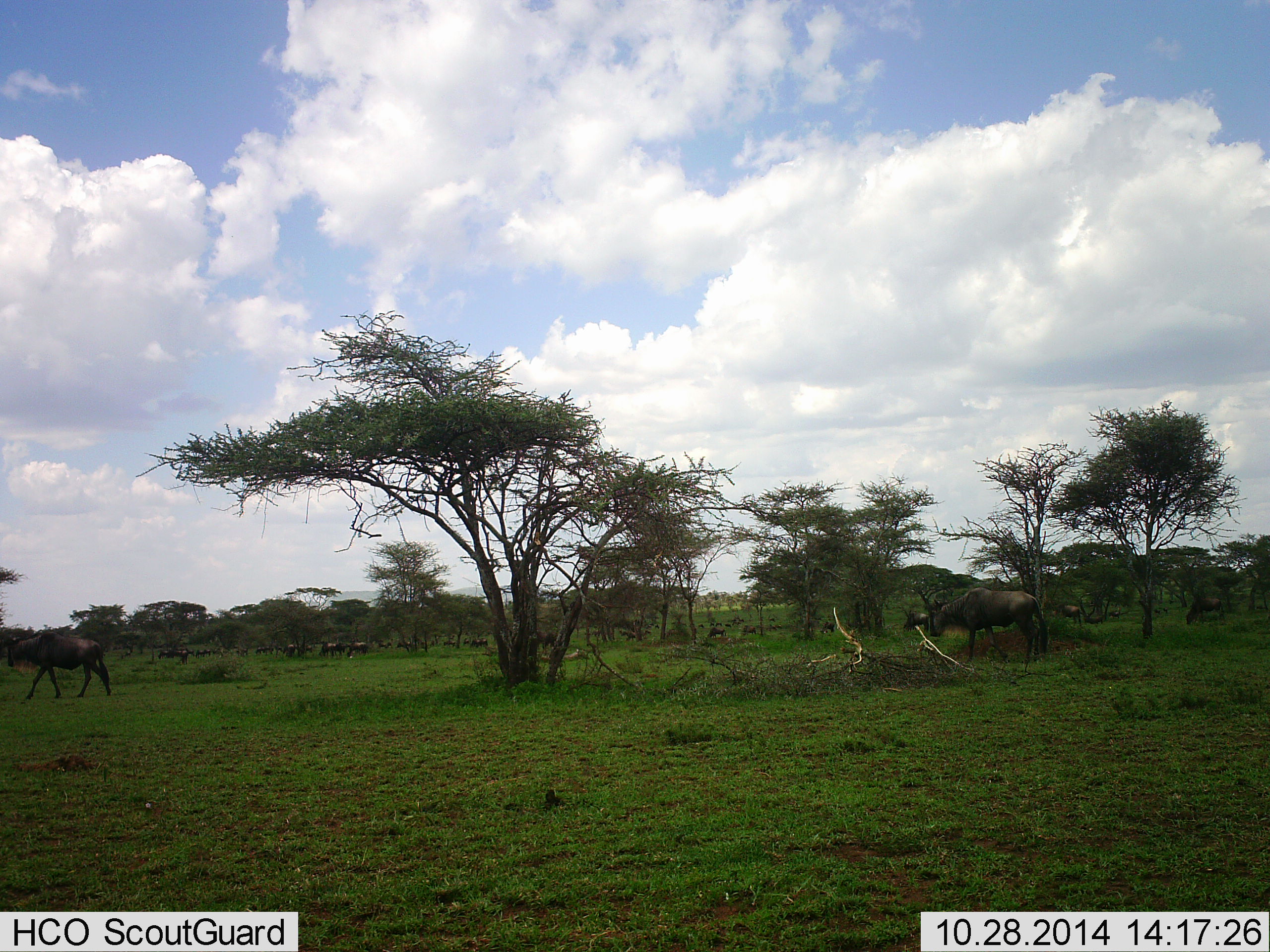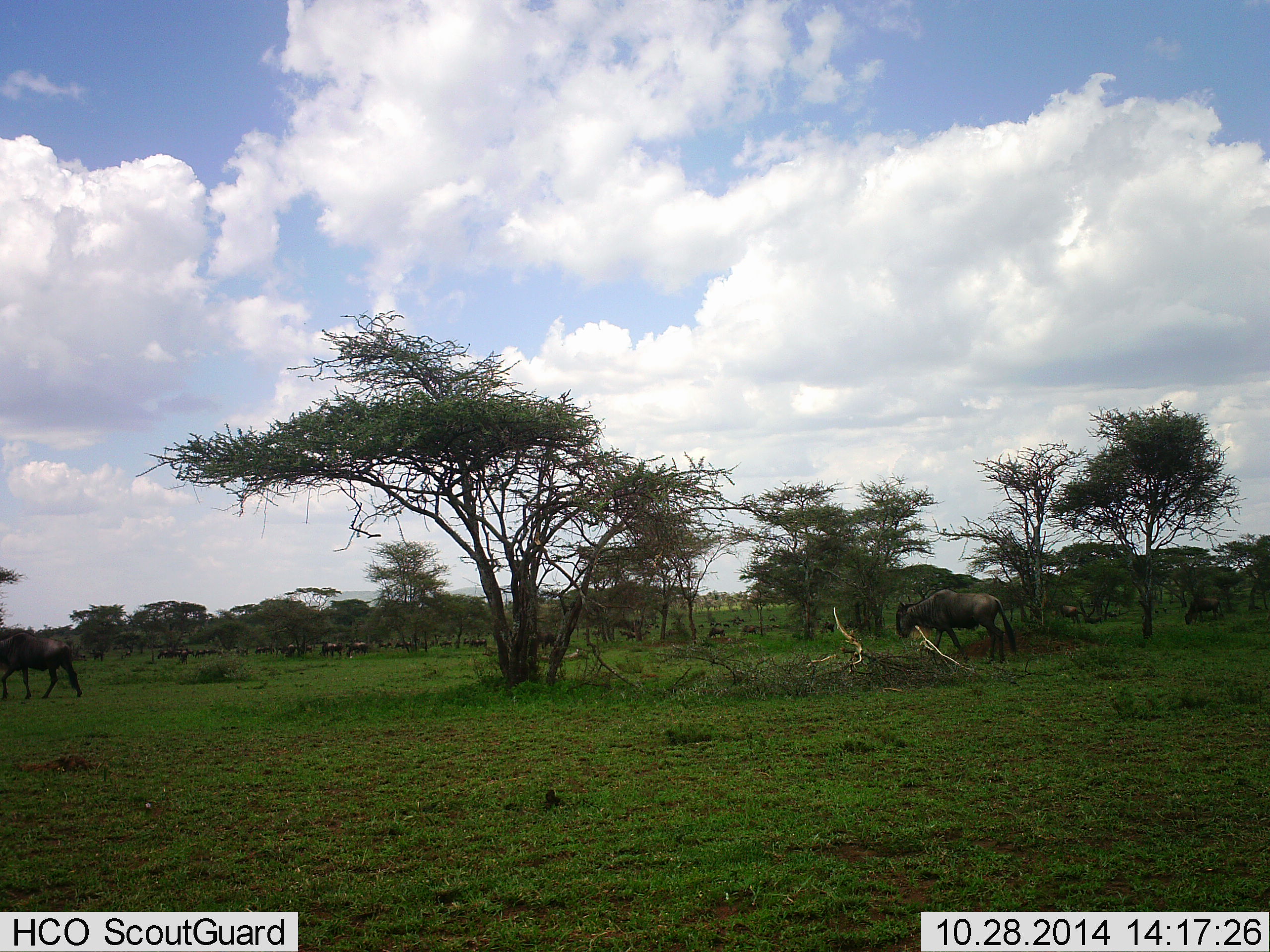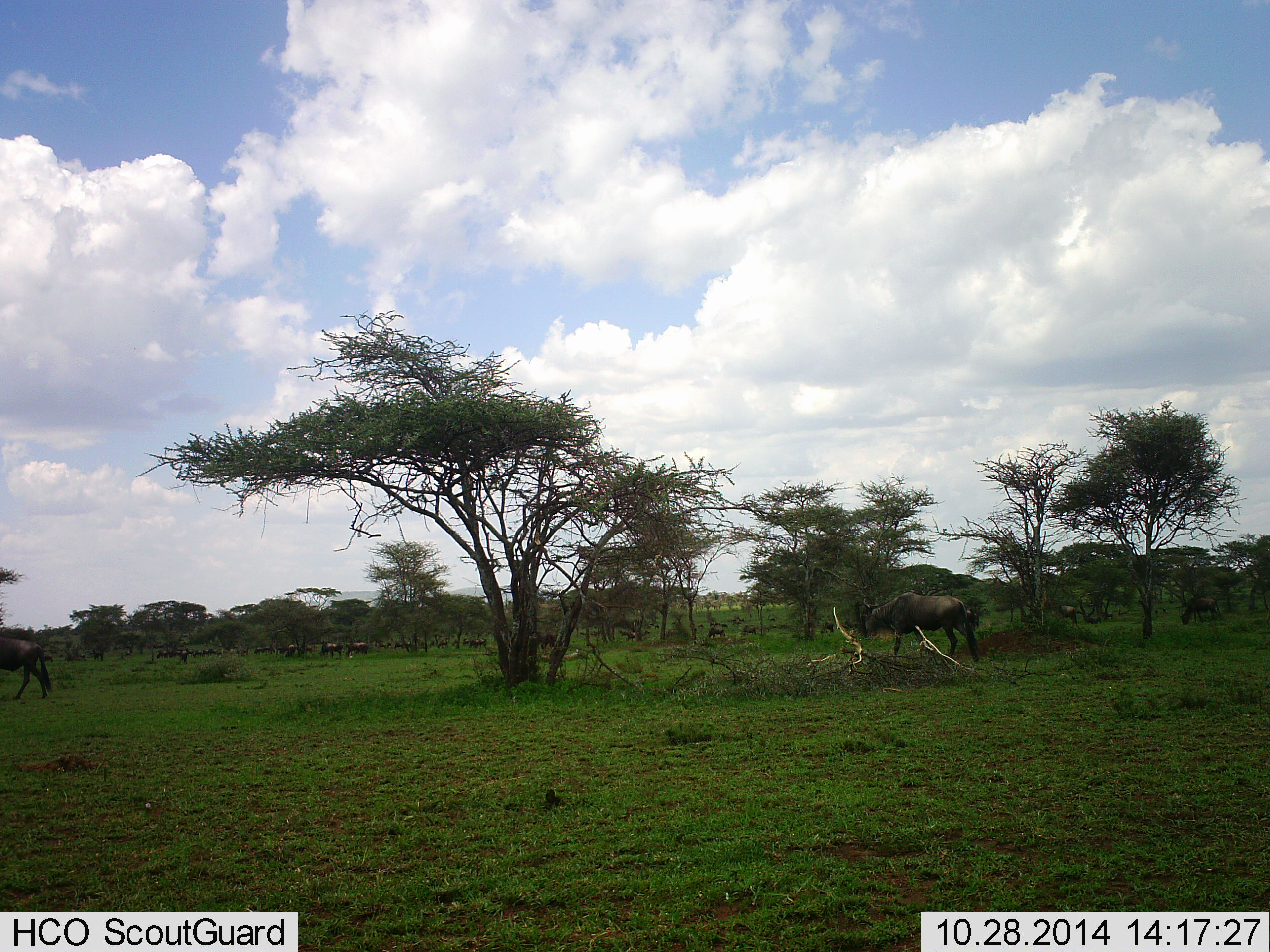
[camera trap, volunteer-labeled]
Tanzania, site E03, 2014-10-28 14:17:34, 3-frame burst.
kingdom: Animalia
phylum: Chordata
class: Mammalia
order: Artiodactyla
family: Bovidae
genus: Connochaetes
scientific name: Connochaetes taurinus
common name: blue wildebeest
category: wildebeest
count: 11-50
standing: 20%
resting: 0%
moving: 100%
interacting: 0%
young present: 0%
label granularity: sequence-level